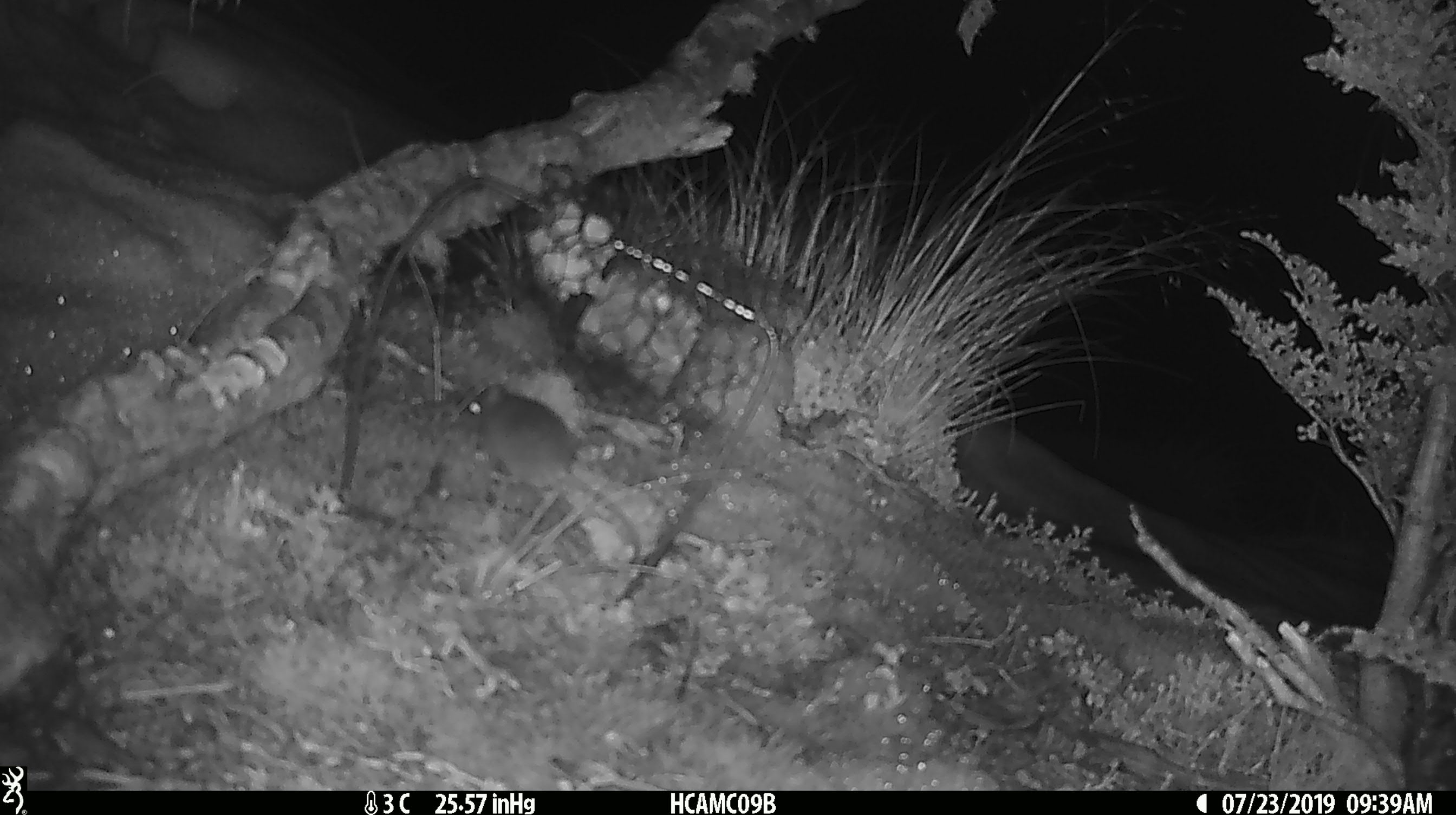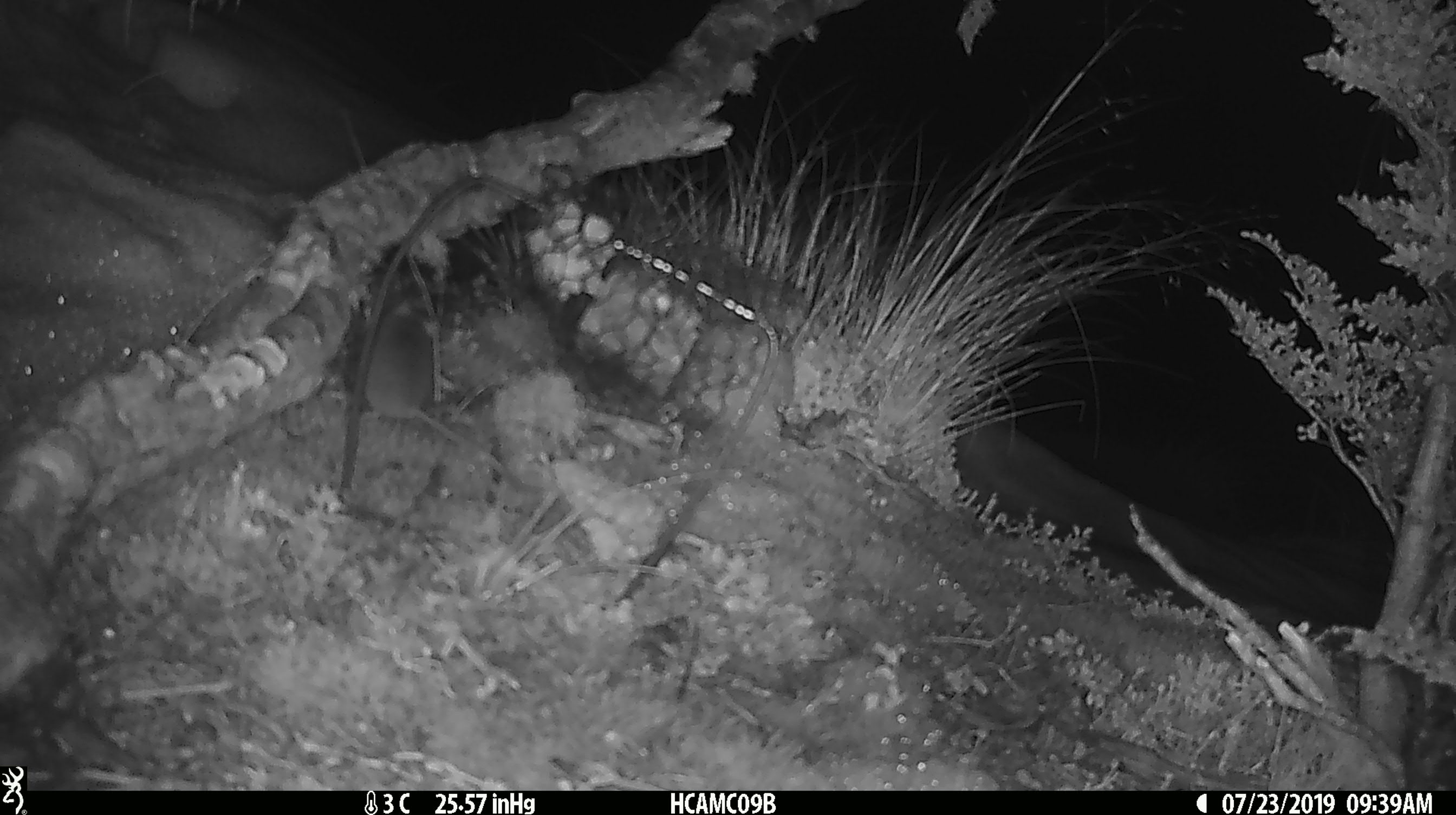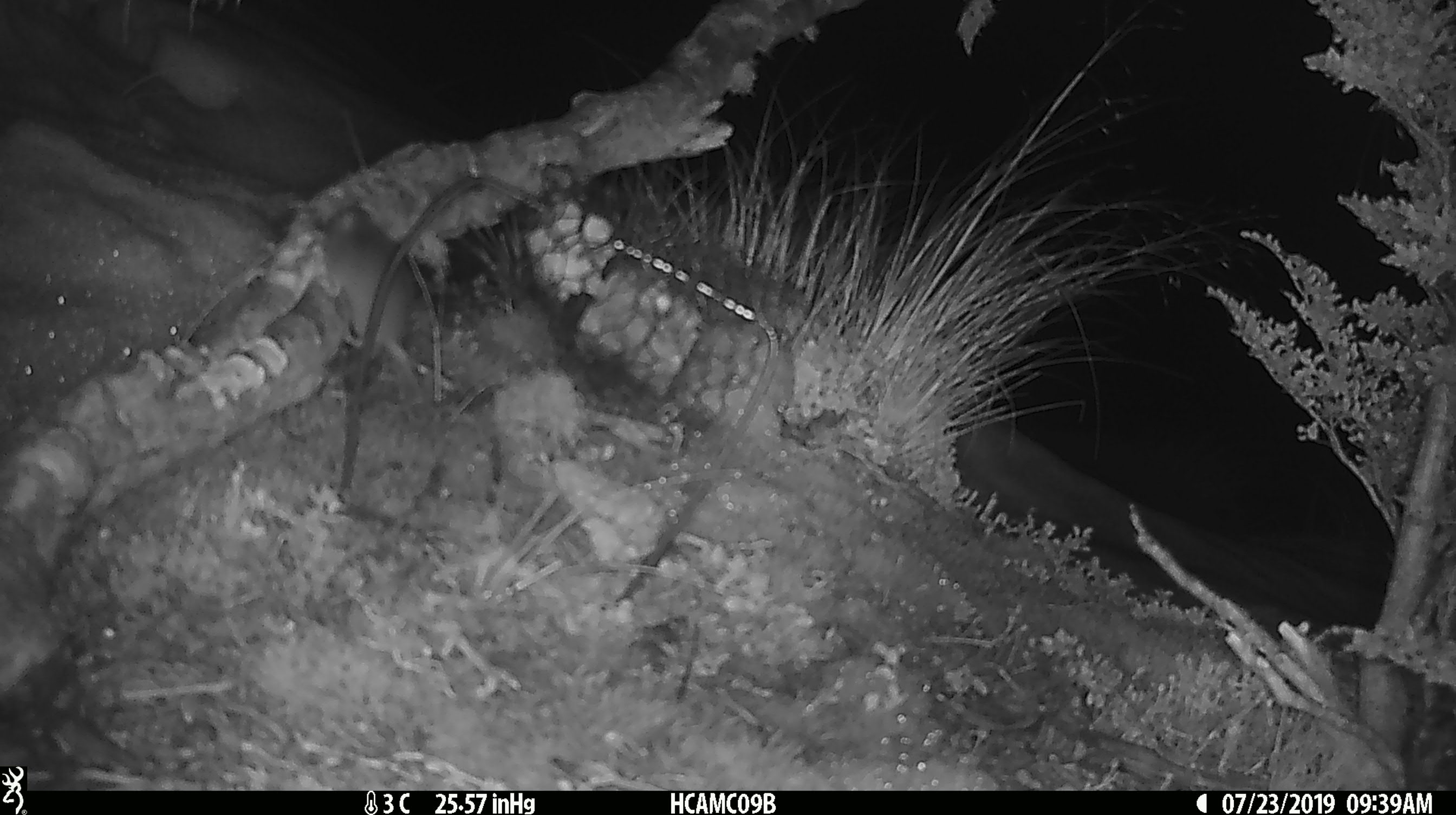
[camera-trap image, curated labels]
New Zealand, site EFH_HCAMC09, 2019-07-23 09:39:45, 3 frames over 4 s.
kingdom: Animalia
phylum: Chordata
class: Mammalia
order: Rodentia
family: Muridae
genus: Mus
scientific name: Mus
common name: mouse